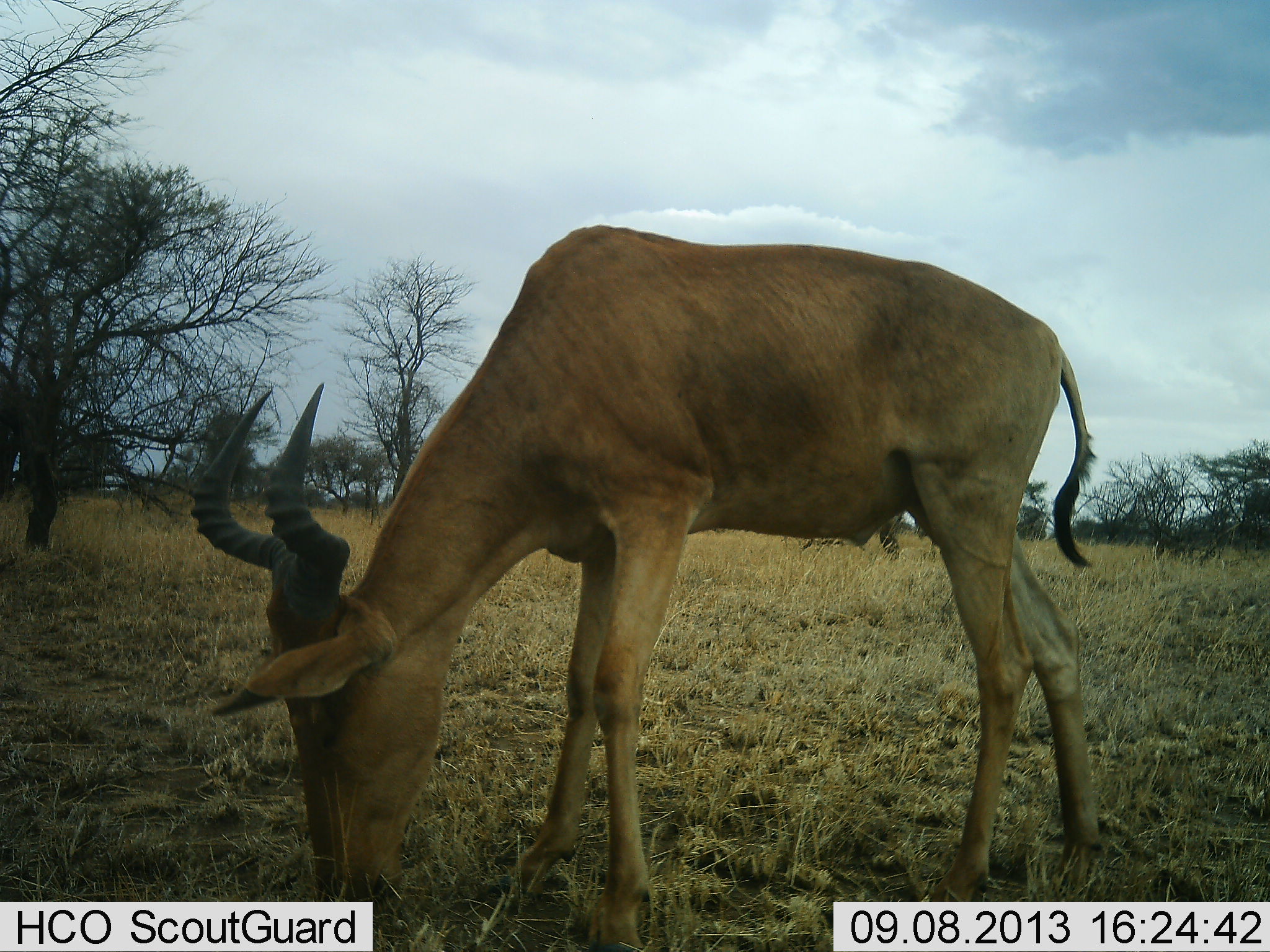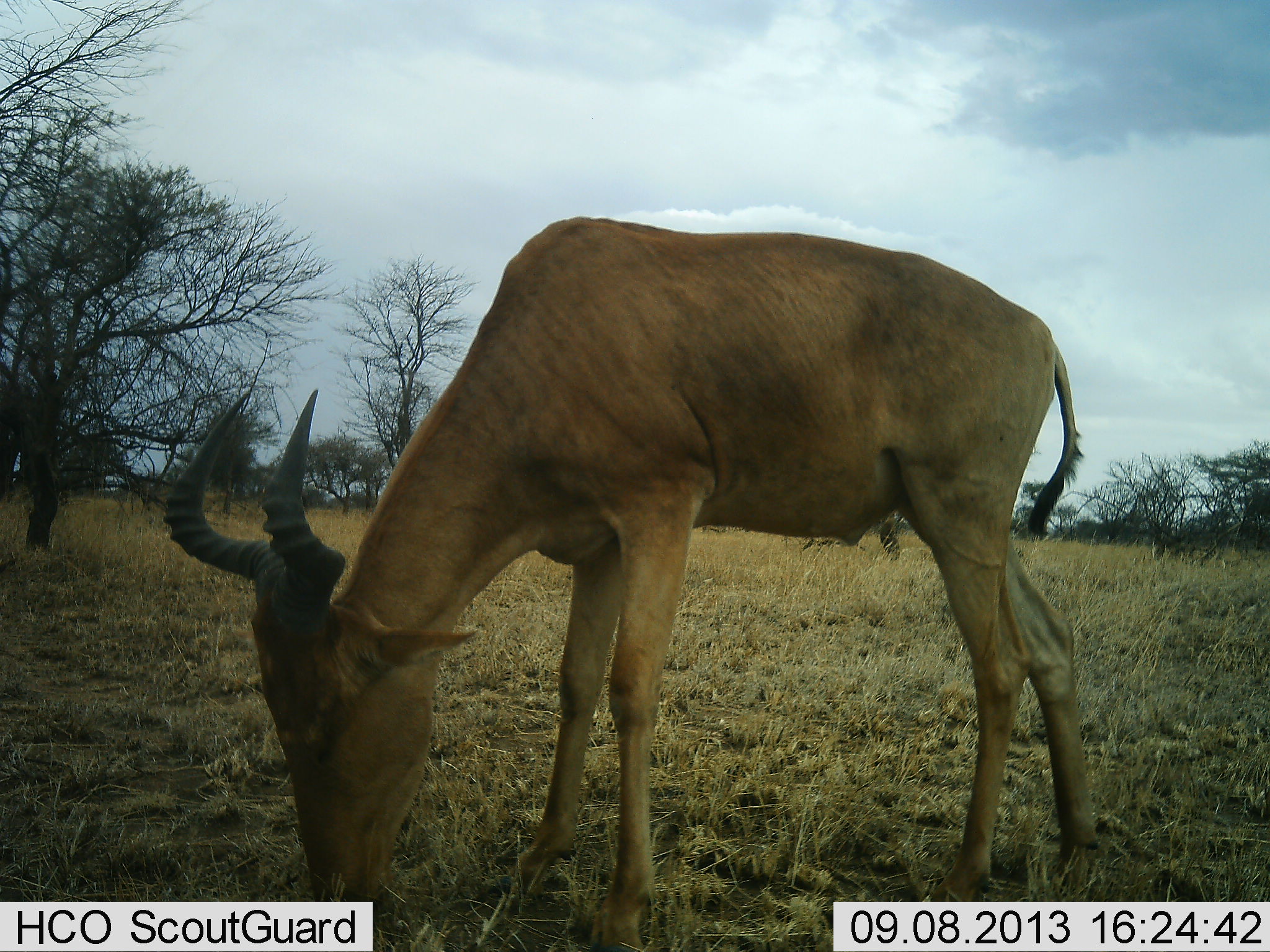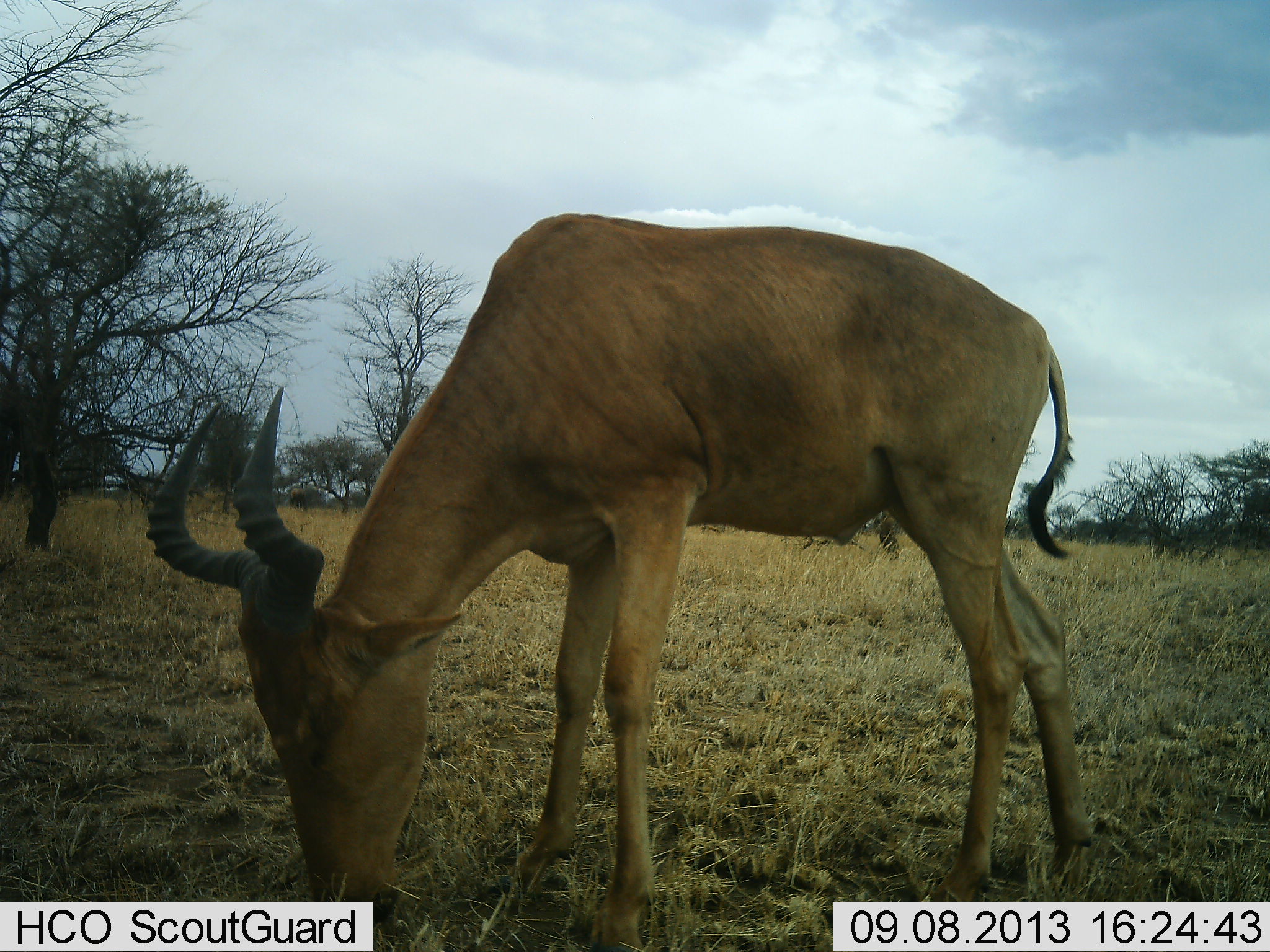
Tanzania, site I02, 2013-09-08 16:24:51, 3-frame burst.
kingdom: Animalia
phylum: Chordata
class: Mammalia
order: Artiodactyla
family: Bovidae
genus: Alcelaphus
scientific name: Alcelaphus buselaphus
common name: hartebeest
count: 1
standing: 12%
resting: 0%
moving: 4%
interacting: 0%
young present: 0%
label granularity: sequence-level